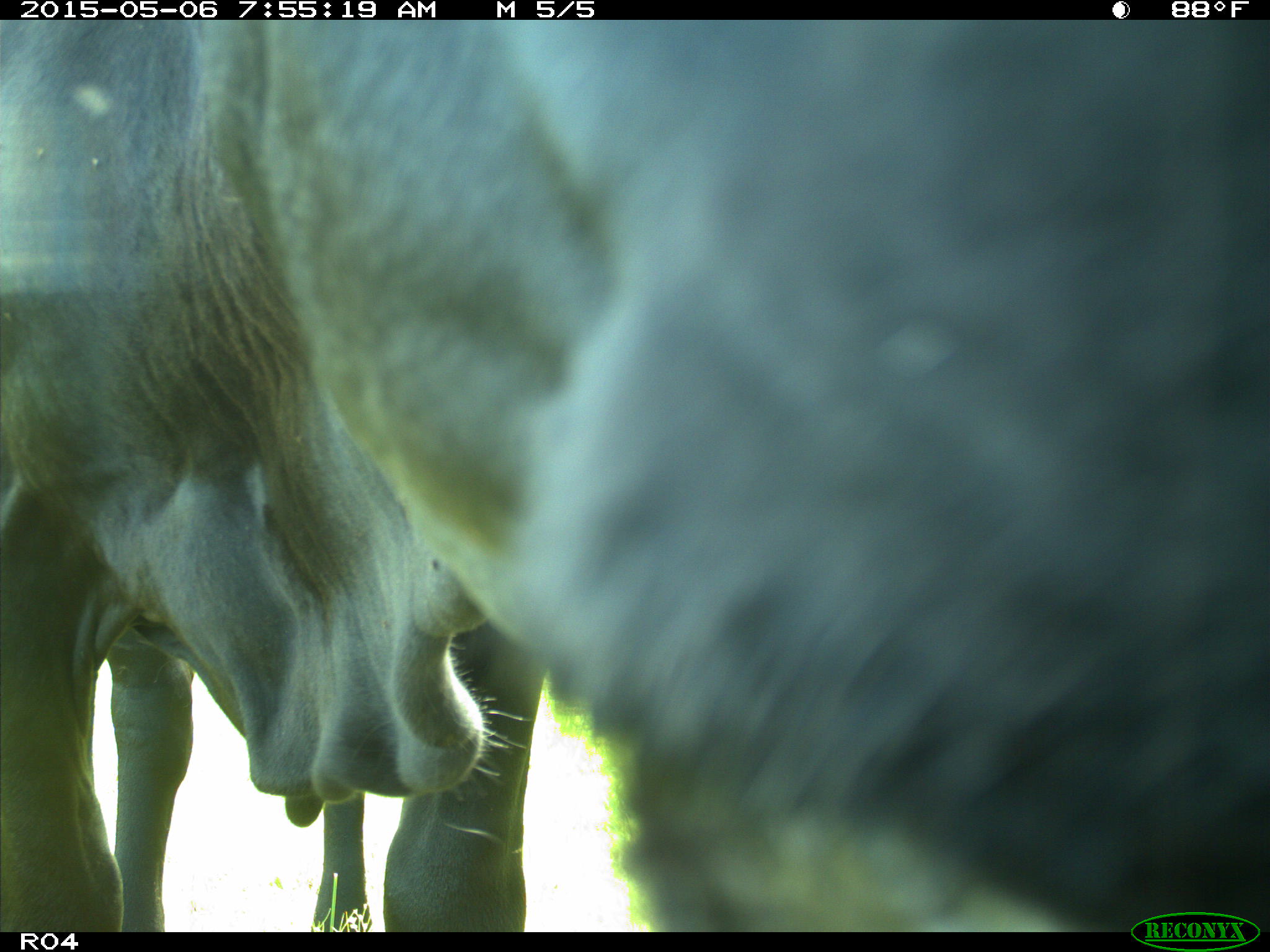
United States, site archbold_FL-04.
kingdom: Animalia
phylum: Chordata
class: Mammalia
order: Artiodactyla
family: Bovidae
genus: Bos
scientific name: Bos taurus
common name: domestic cow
Bos taurus (domestic cow).